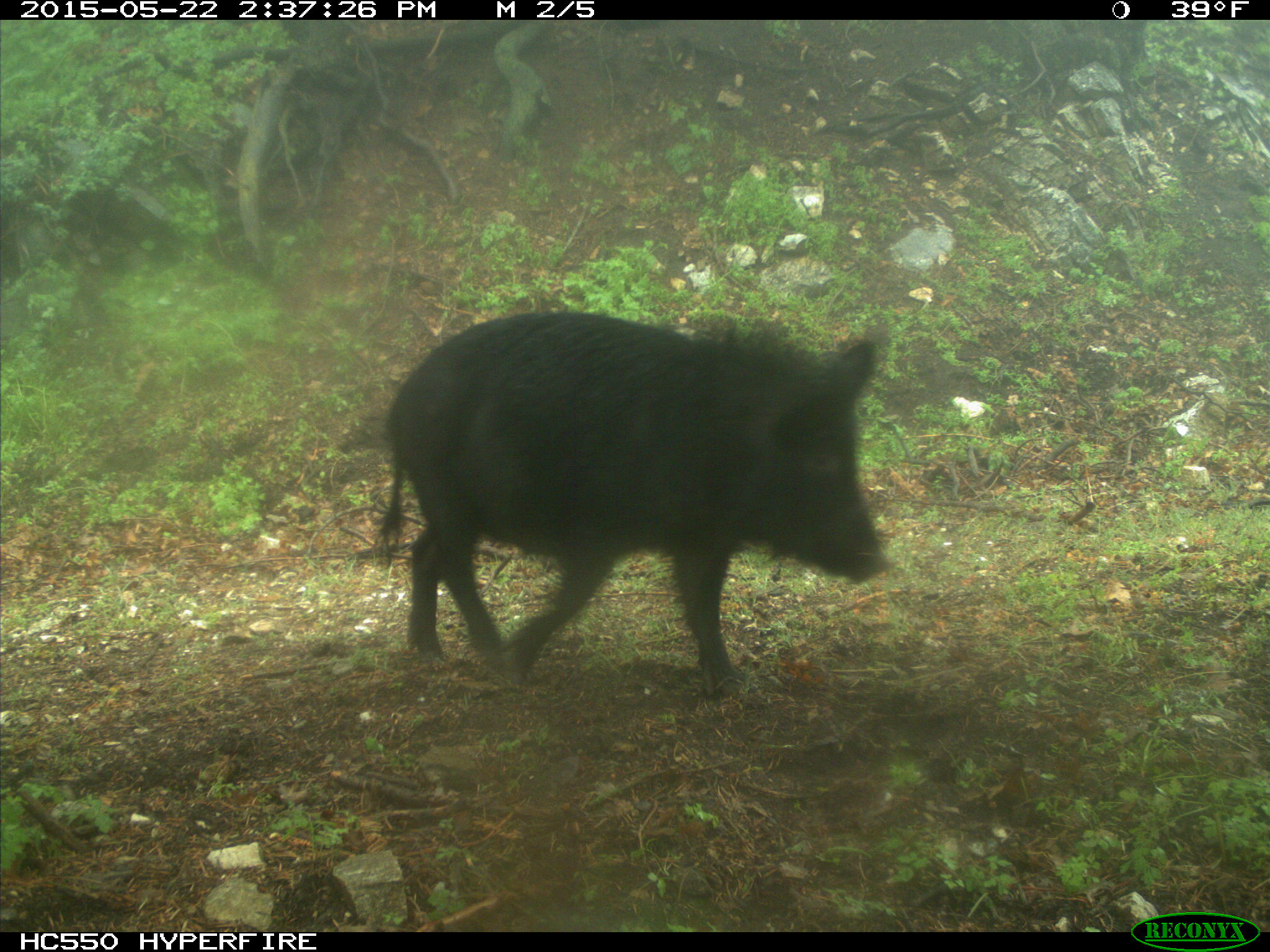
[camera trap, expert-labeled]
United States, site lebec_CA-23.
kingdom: Animalia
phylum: Chordata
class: Mammalia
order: Artiodactyla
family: Suidae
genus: Sus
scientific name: Sus scrofa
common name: wild boar